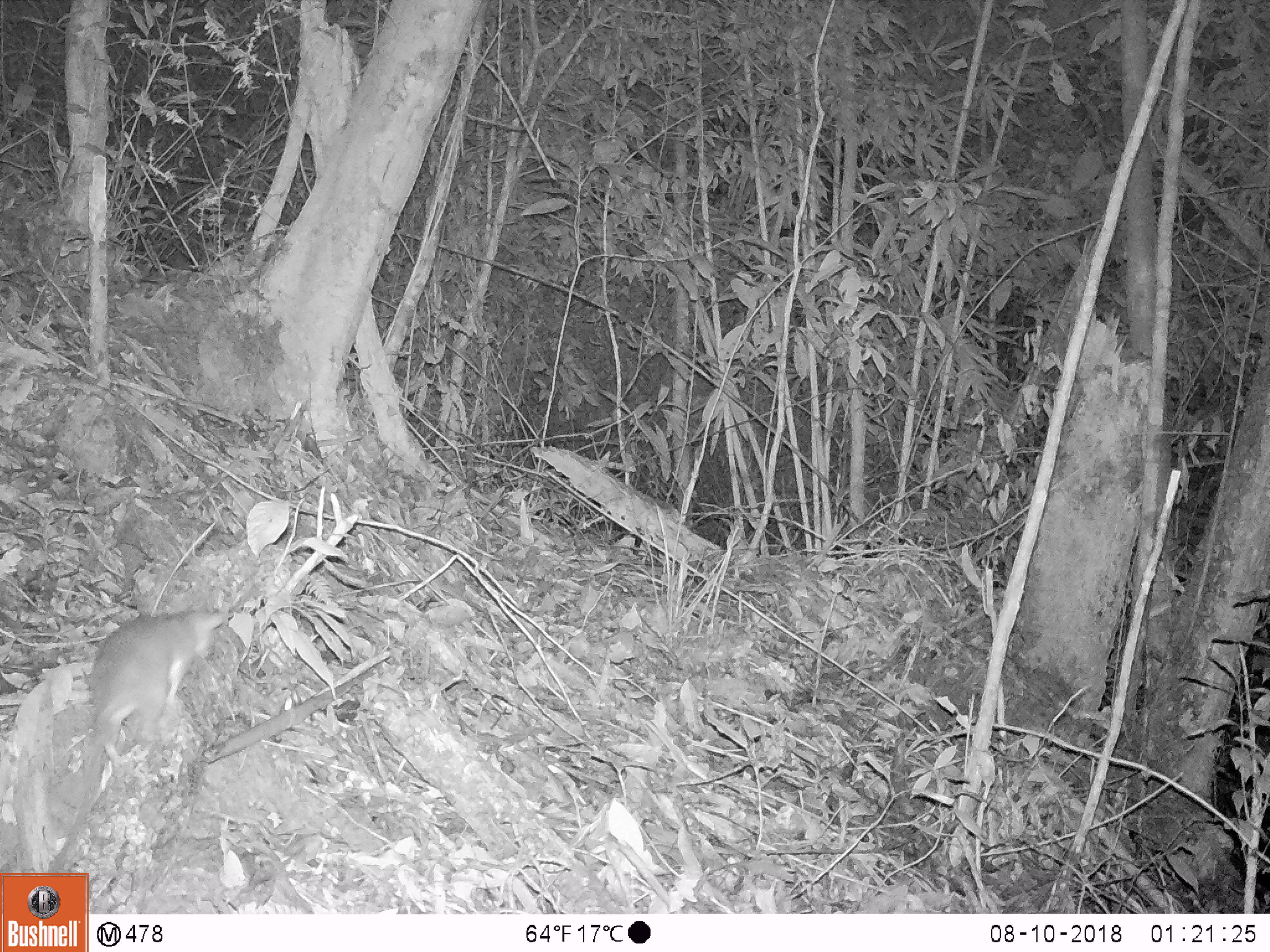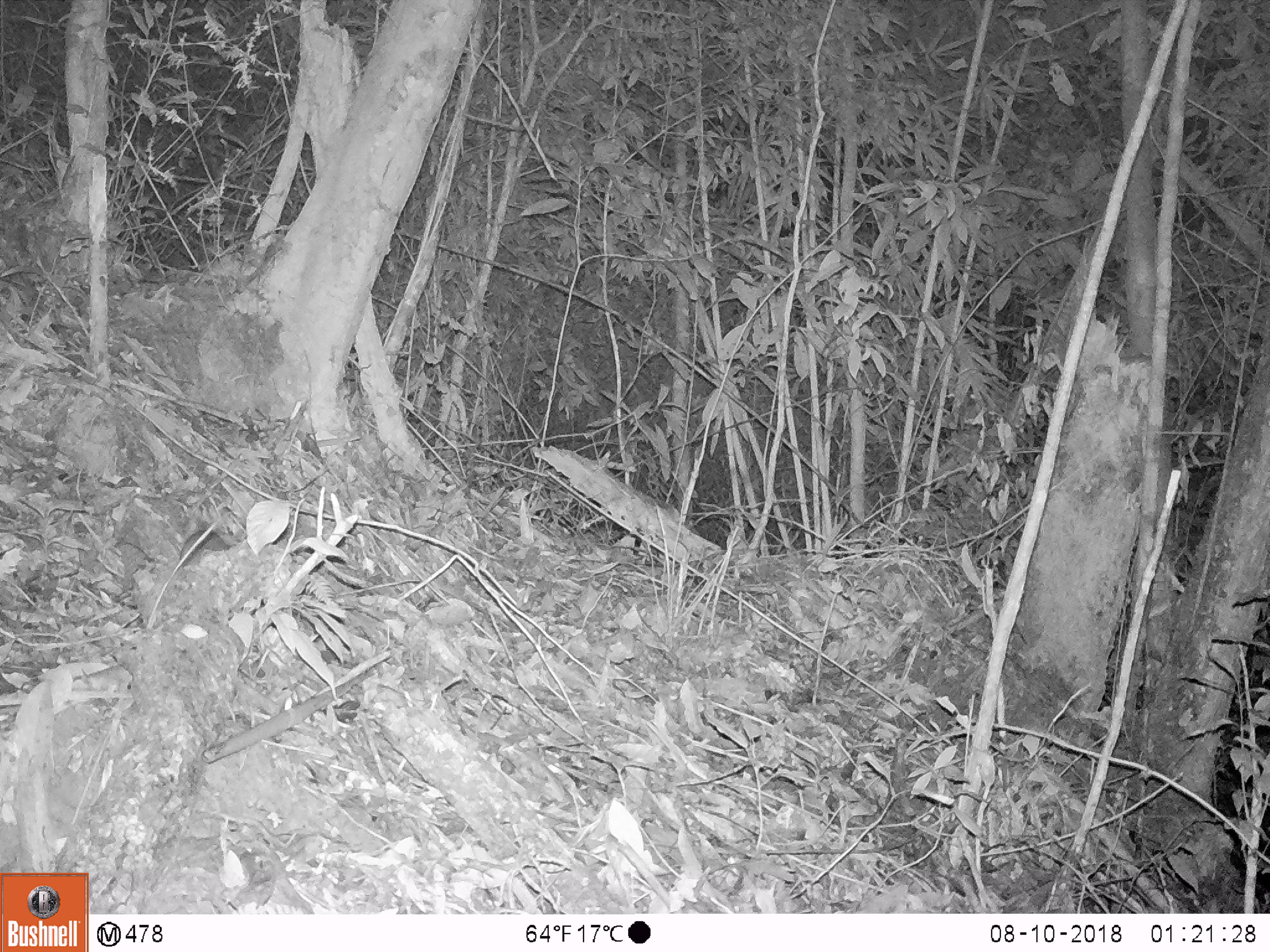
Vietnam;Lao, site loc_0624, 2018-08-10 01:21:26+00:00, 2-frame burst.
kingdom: Animalia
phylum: Chordata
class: Mammalia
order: Rodentia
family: Muridae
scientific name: Muridae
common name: old-world mice and rats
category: unidentified murid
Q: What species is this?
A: Unidentified murid (old-world mice and rats) (Muridae).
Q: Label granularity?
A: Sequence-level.